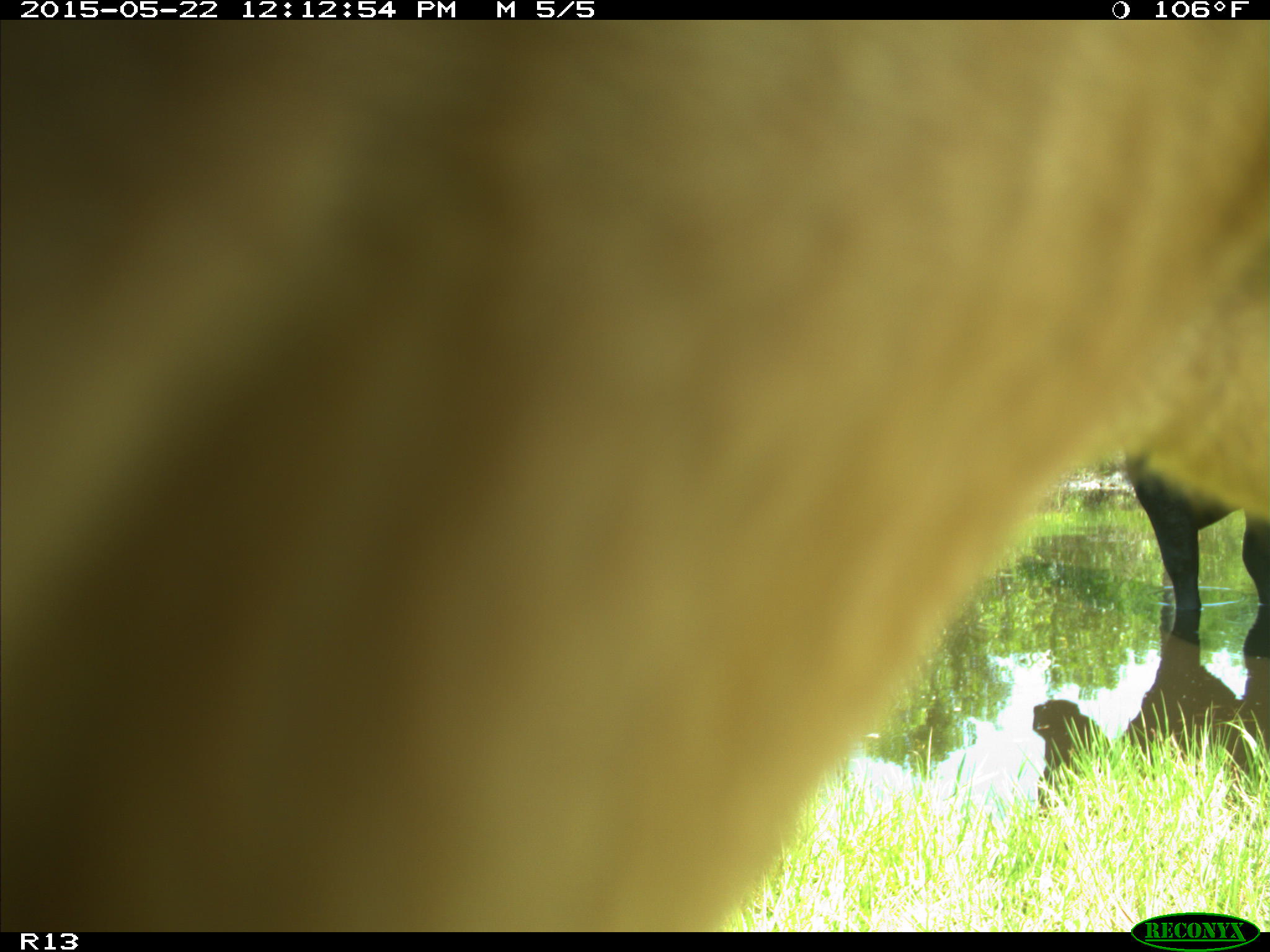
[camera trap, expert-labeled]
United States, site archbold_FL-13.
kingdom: Animalia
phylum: Chordata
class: Mammalia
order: Artiodactyla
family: Bovidae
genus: Bos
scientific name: Bos taurus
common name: domestic cow